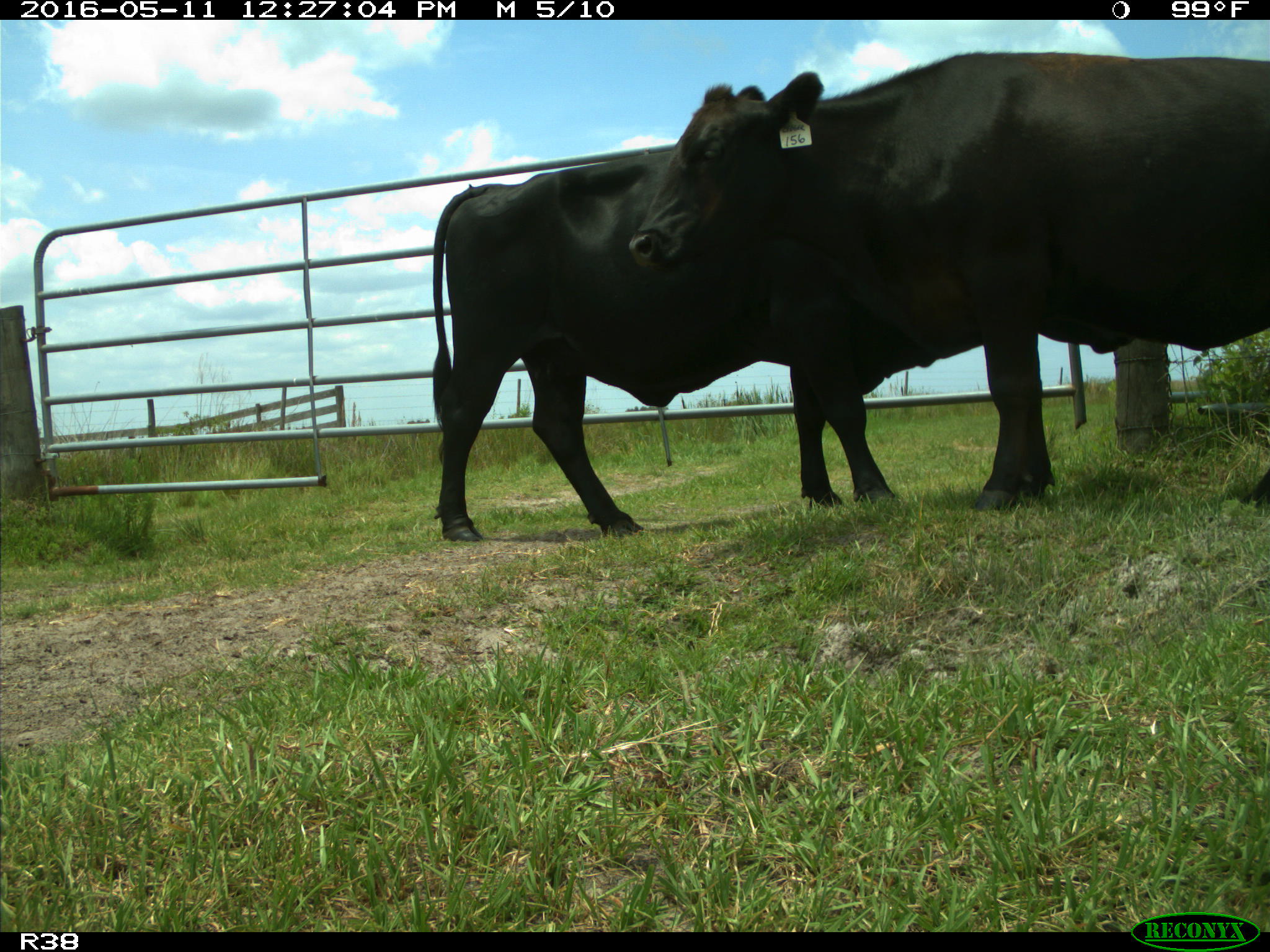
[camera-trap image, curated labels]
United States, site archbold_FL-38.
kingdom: Animalia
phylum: Chordata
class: Mammalia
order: Artiodactyla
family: Bovidae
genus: Bos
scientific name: Bos taurus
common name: domestic cow